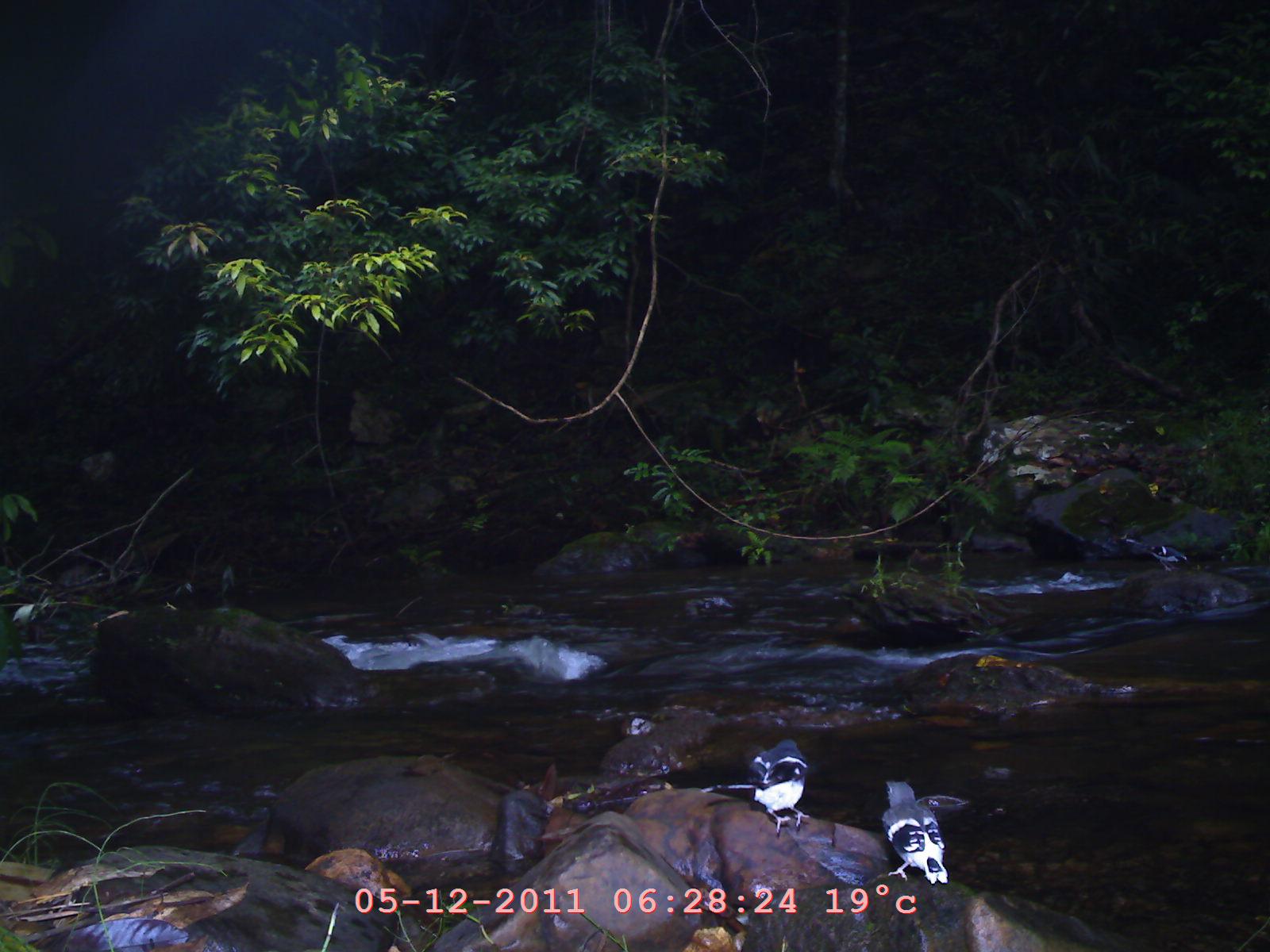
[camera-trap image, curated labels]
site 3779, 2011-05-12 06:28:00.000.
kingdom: Animalia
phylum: Chordata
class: Aves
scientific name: Aves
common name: bird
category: unknown bird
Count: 2.